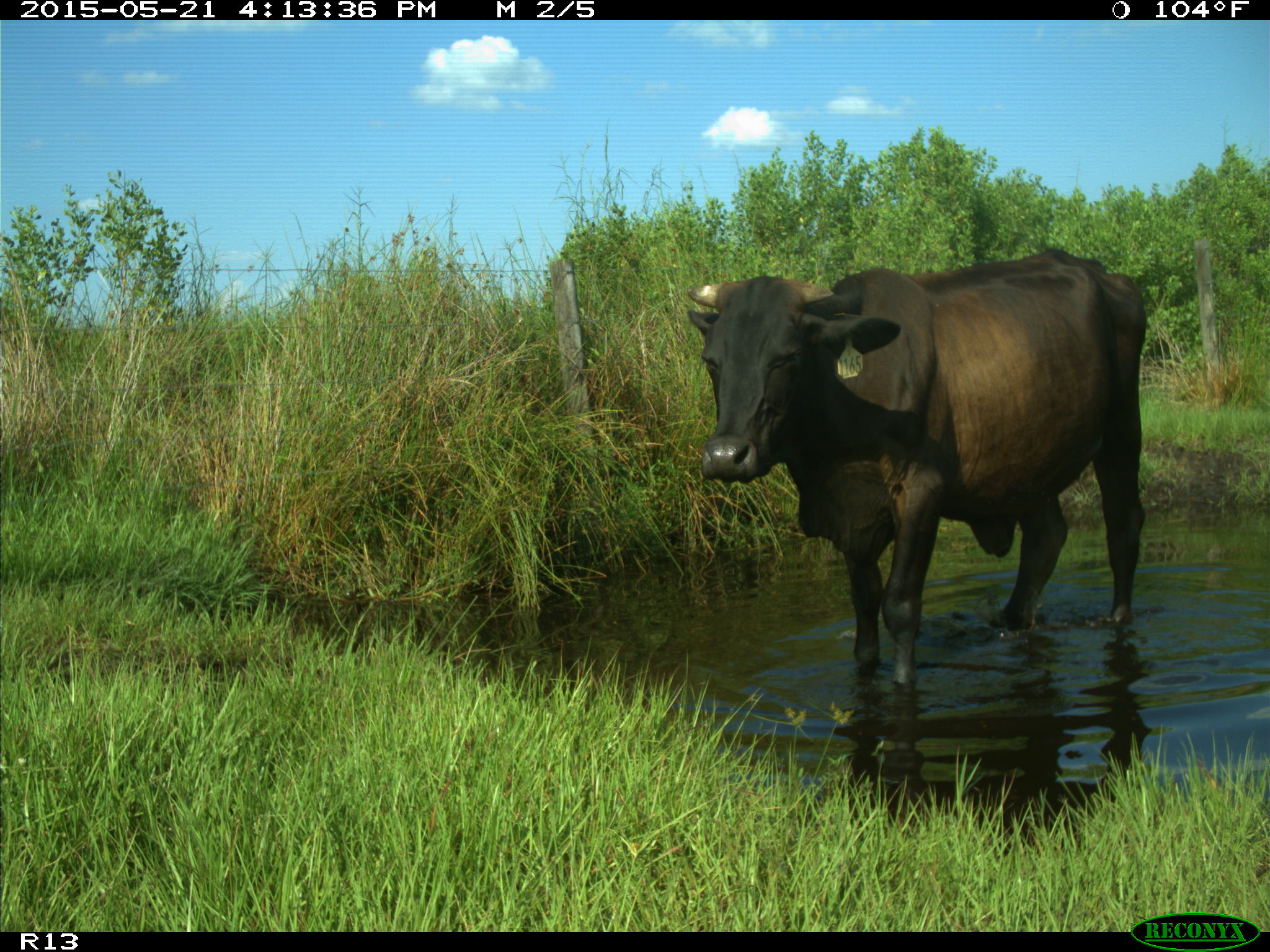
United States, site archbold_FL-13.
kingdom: Animalia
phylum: Chordata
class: Mammalia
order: Artiodactyla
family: Bovidae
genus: Bos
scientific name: Bos taurus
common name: domestic cow